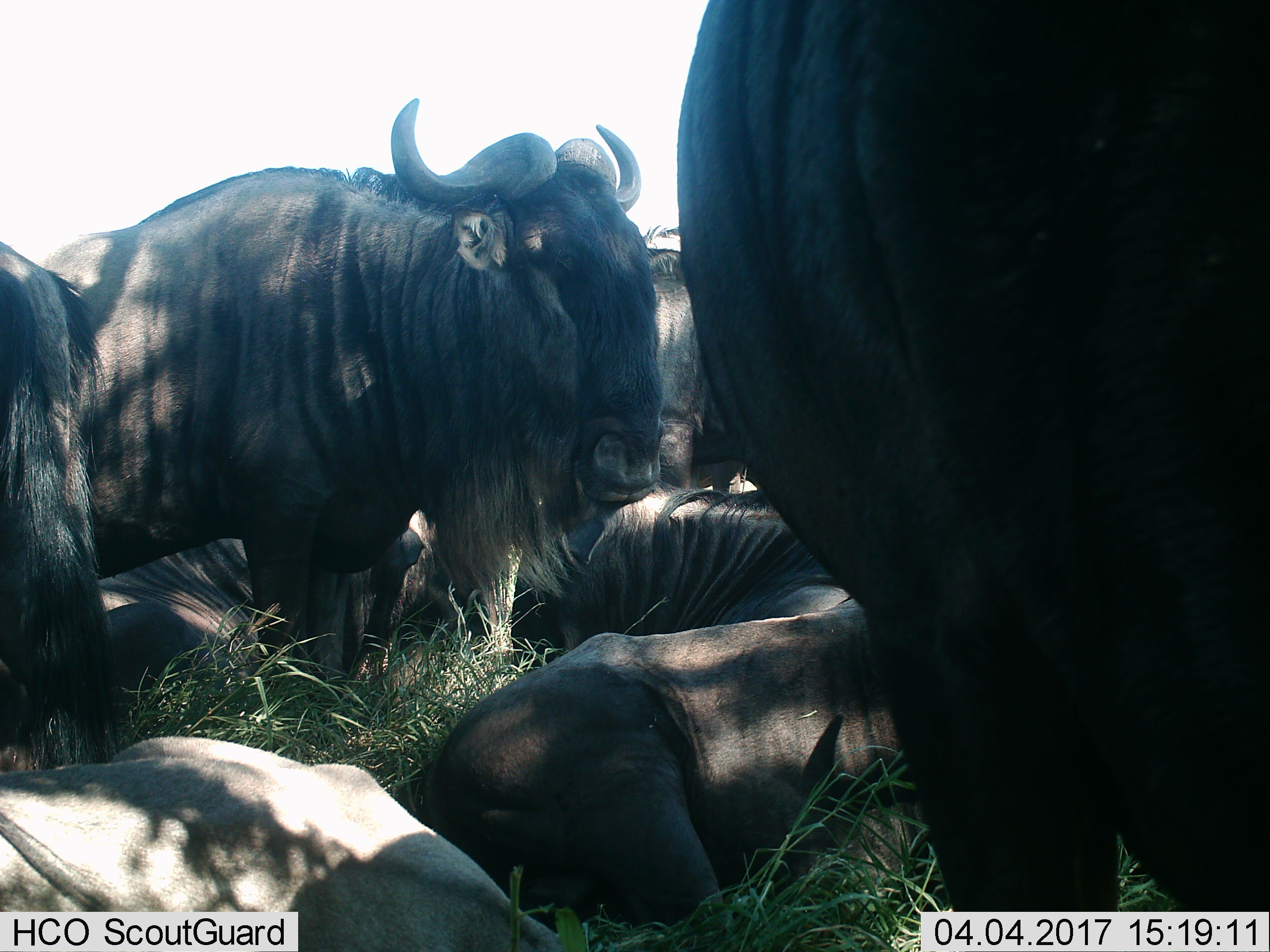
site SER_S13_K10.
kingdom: Animalia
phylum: Chordata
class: Mammalia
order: Artiodactyla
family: Bovidae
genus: Connochaetes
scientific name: Connochaetes taurinus taurinus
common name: blue wildebeest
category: wildebeestblue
Wildebeestblue (blue wildebeest) (Connochaetes taurinus taurinus), count 8. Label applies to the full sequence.